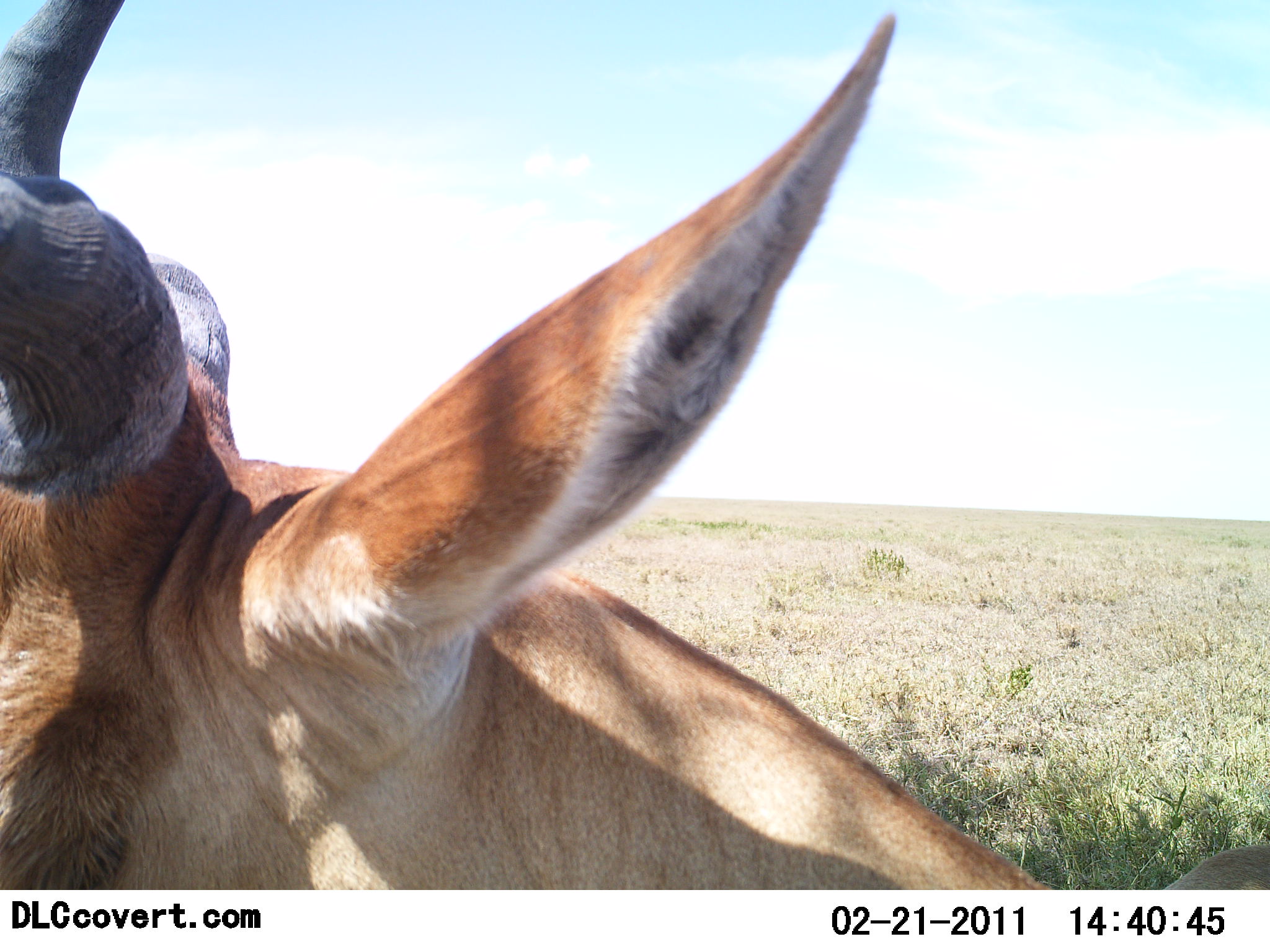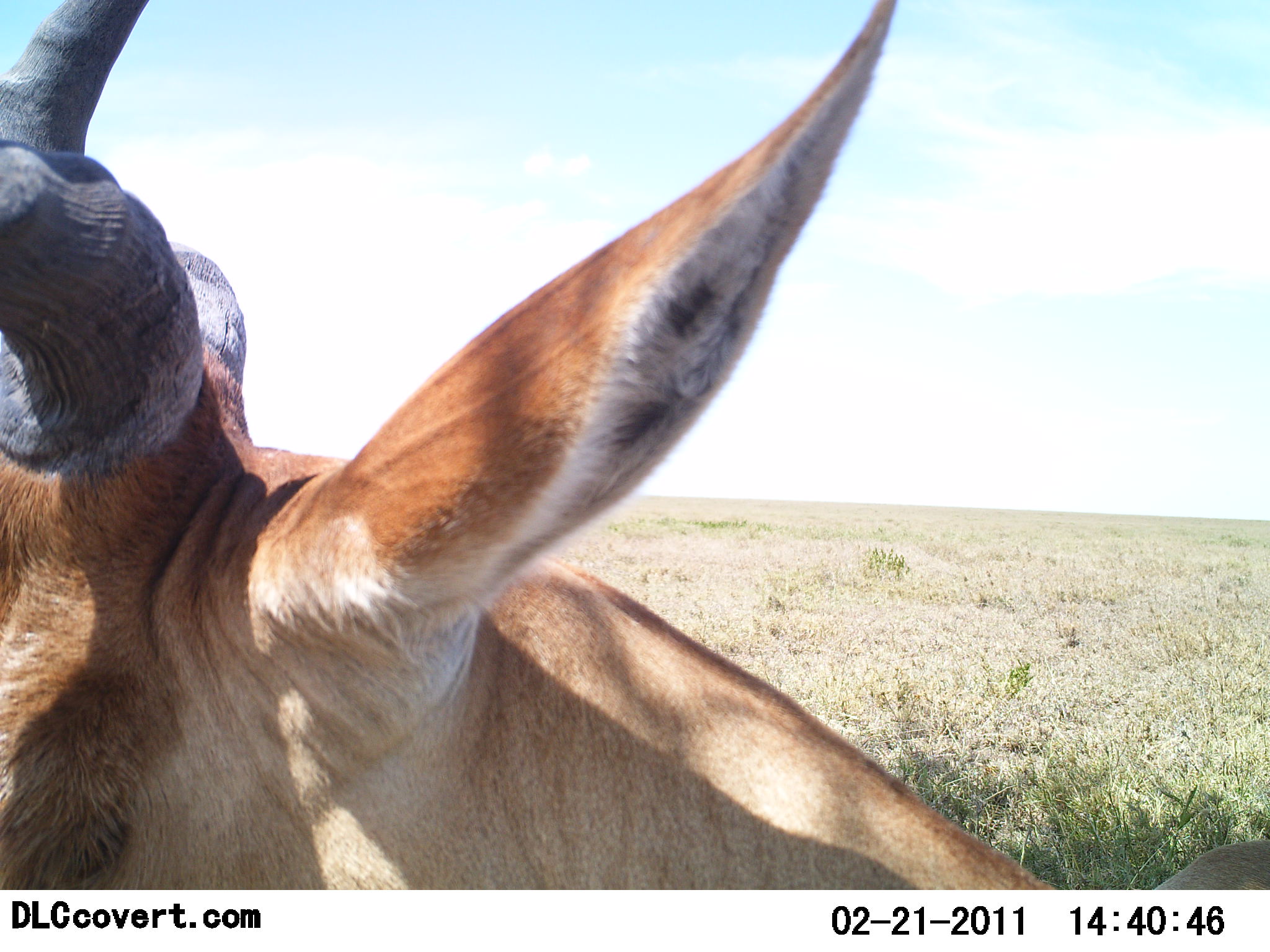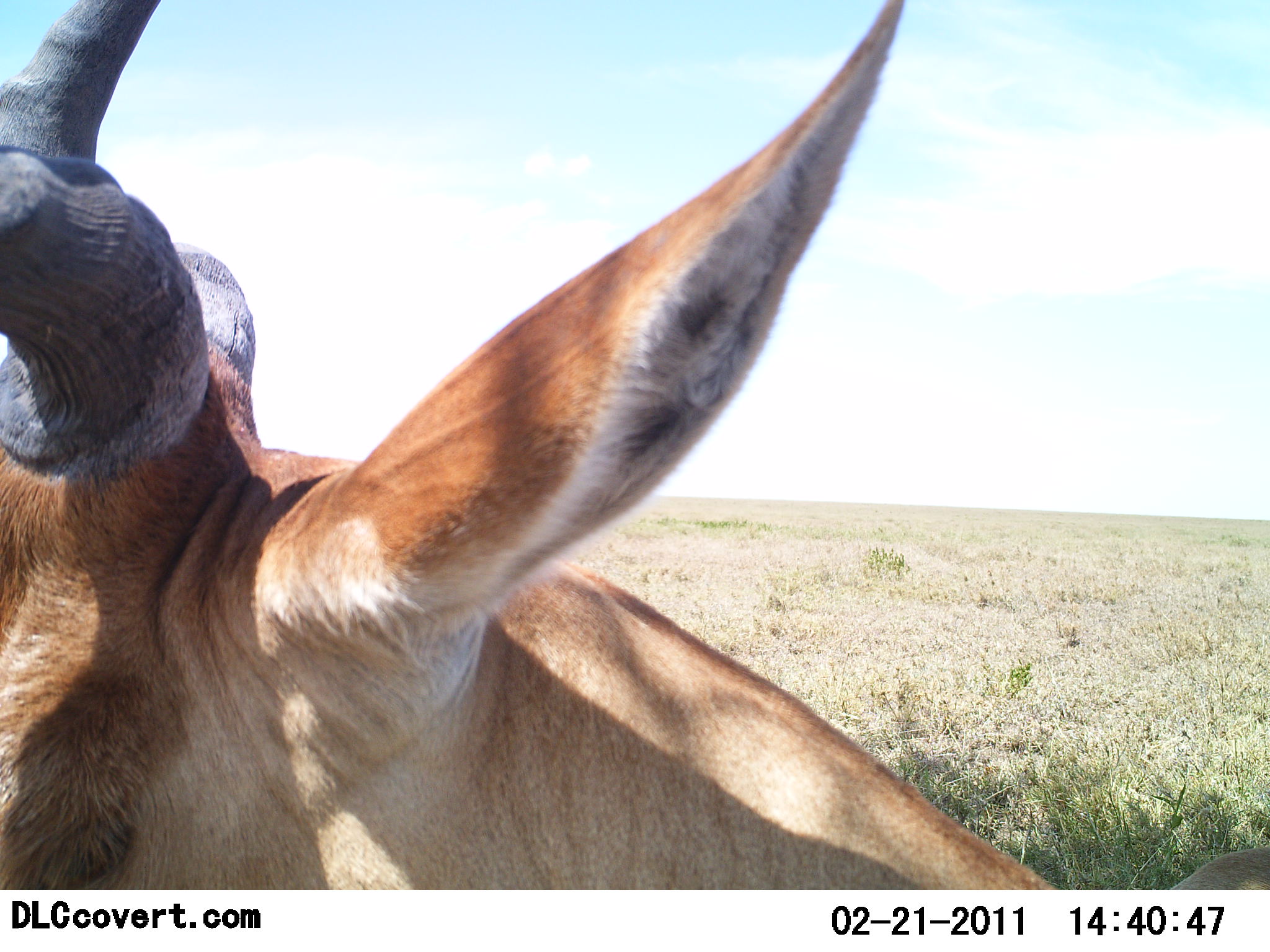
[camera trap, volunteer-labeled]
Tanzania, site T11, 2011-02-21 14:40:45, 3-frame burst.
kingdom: Animalia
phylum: Chordata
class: Mammalia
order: Artiodactyla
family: Bovidae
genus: Alcelaphus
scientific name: Alcelaphus buselaphus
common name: hartebeest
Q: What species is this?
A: Hartebeest (Alcelaphus buselaphus).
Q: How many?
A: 1.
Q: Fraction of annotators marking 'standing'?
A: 78%.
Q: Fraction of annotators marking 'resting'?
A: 22%.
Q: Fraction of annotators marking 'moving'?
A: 0%.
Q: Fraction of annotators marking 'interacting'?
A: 0%.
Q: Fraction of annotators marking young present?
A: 0%.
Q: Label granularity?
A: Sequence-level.